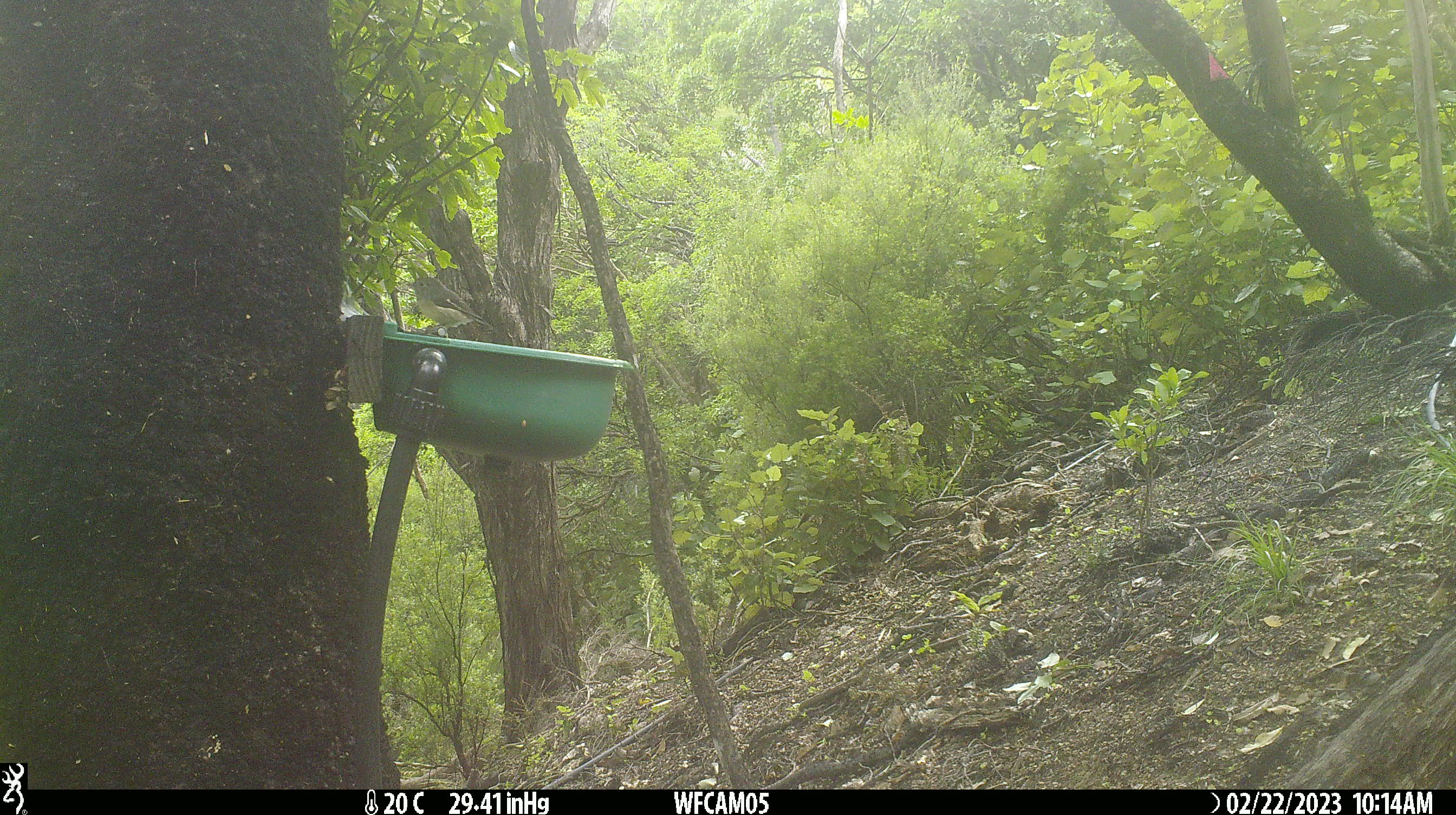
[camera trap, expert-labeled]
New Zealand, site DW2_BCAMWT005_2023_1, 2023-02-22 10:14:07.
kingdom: Animalia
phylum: Chordata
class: Aves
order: Passeriformes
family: Petroicidae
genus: Petroica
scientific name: Petroica macrocephala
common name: tomtit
Tomtit (Petroica macrocephala).